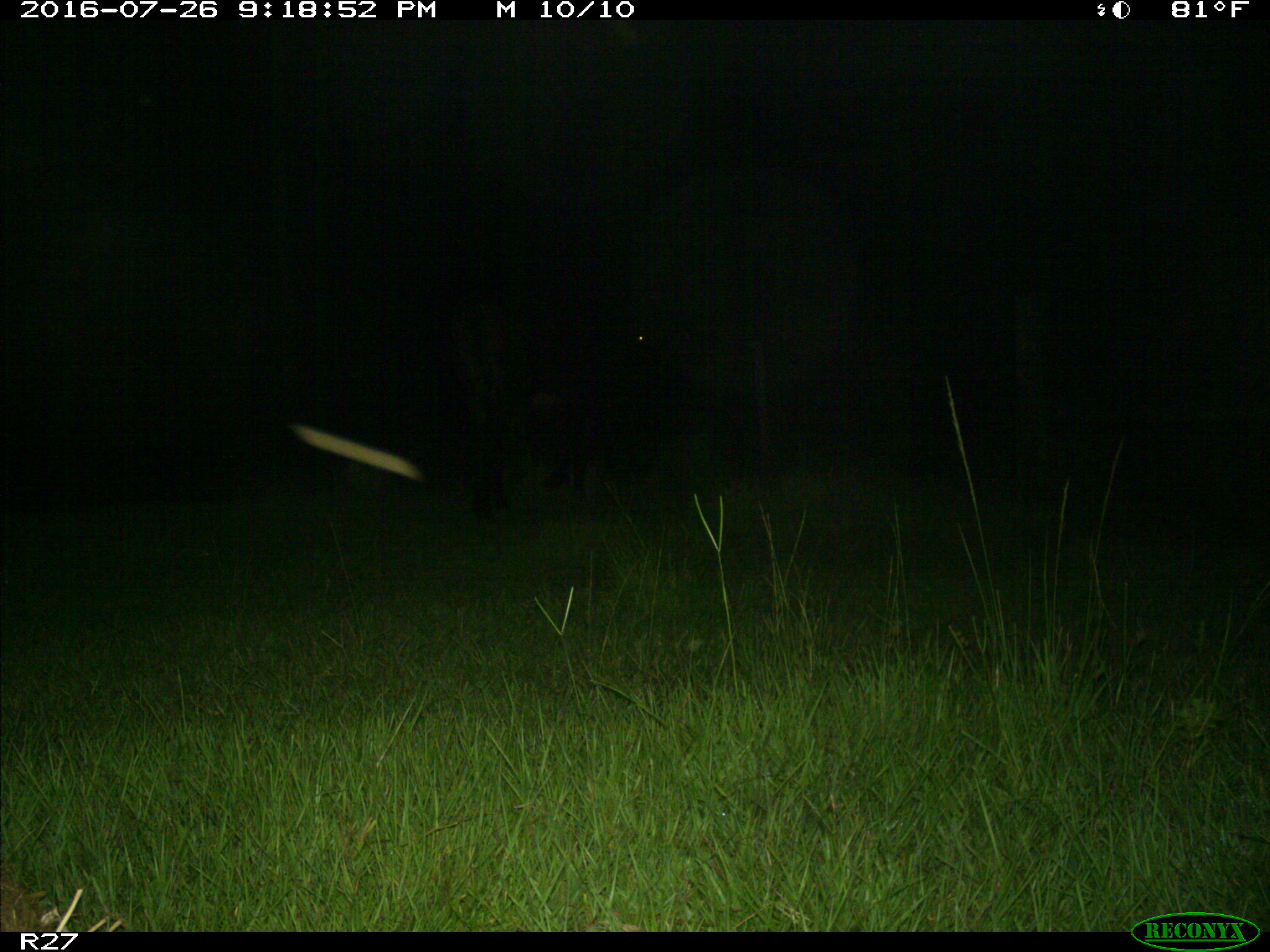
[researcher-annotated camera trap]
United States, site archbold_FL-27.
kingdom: Animalia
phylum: Chordata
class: Mammalia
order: Artiodactyla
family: Bovidae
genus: Bos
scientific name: Bos taurus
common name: domestic cow